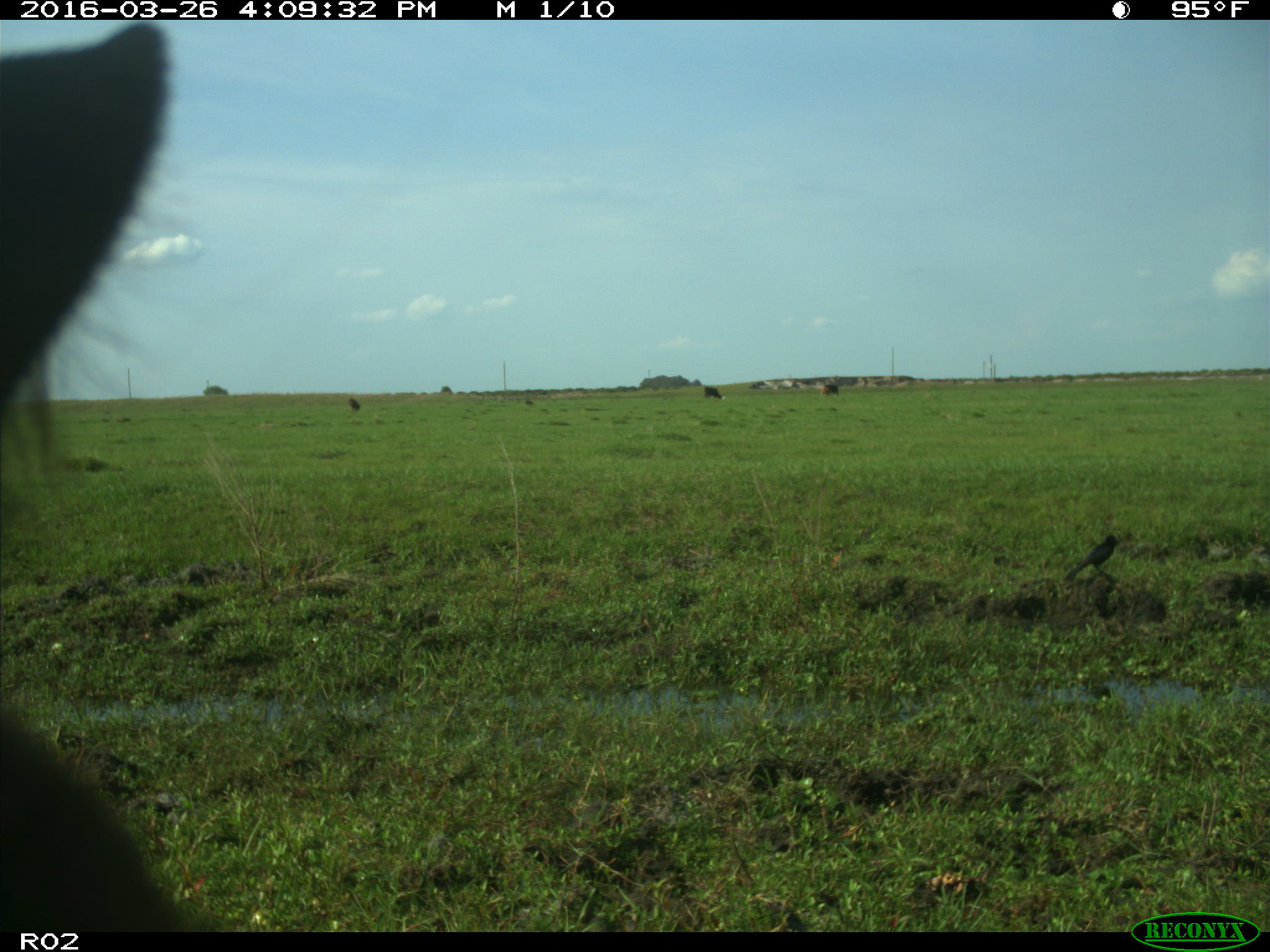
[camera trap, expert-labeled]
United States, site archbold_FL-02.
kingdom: Animalia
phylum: Chordata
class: Mammalia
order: Artiodactyla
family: Bovidae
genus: Bos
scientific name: Bos taurus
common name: domestic cow